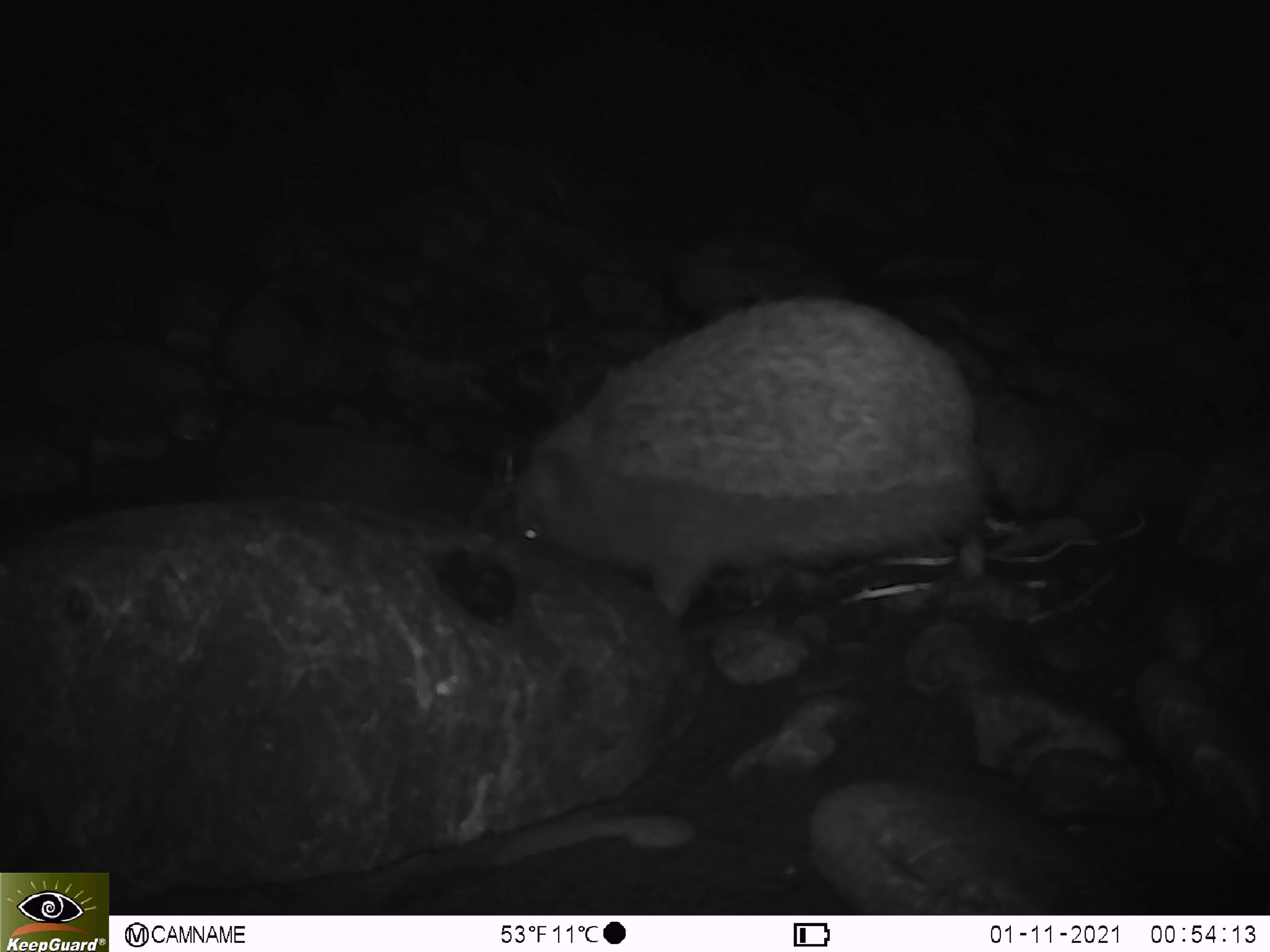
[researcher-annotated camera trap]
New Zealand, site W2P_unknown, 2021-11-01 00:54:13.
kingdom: Animalia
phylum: Chordata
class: Mammalia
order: Eulipotyphla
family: Erinaceidae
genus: Erinaceus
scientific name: Erinaceus europaeus europaeus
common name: european hedgehog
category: hedgehog